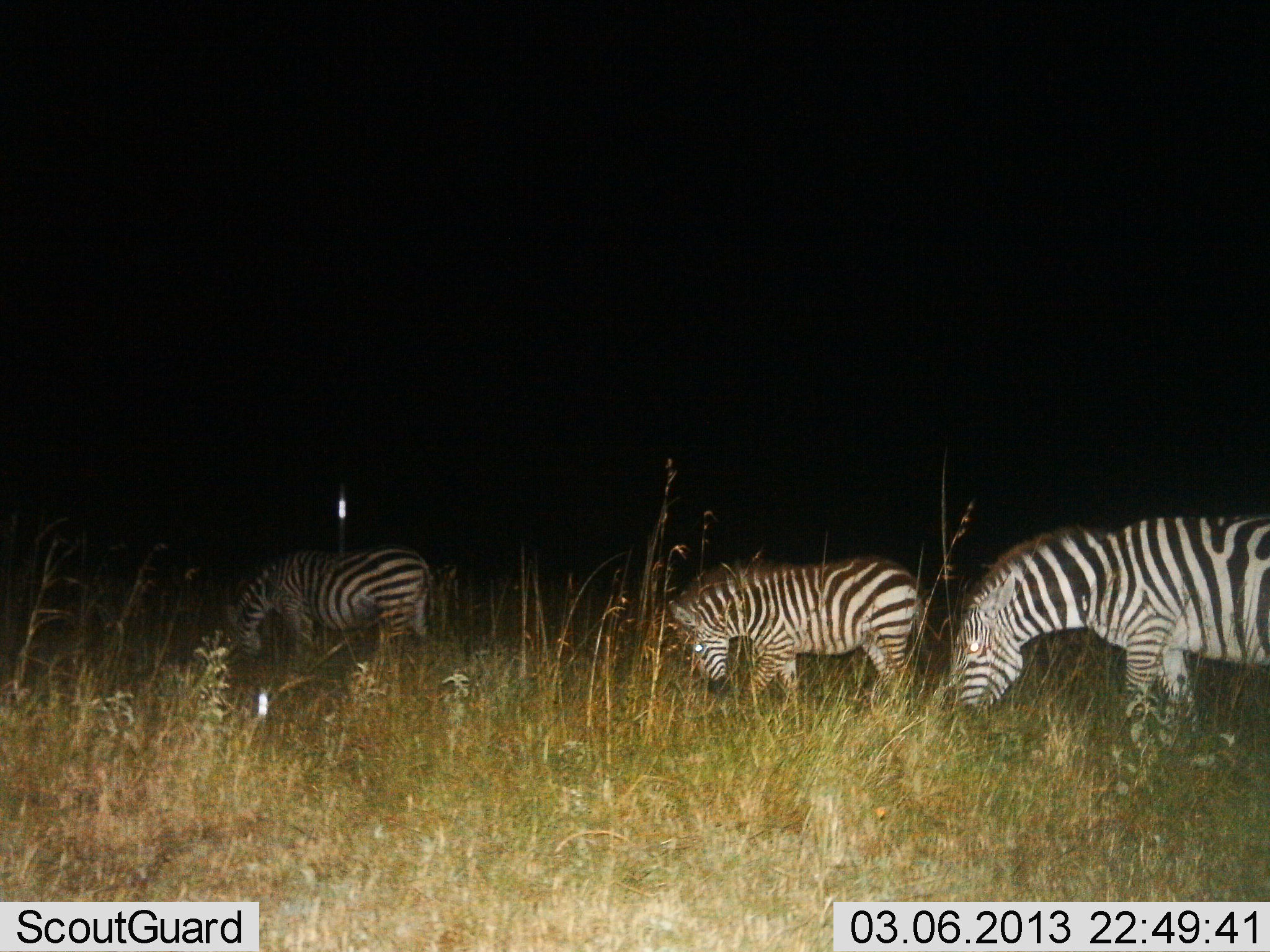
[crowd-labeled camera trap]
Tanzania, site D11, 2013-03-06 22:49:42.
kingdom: Animalia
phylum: Chordata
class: Mammalia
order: Perissodactyla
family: Equidae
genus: Equus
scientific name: Equus quagga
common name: plains zebra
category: zebra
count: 3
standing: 22%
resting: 0%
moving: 4%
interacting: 0%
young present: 0%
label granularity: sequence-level